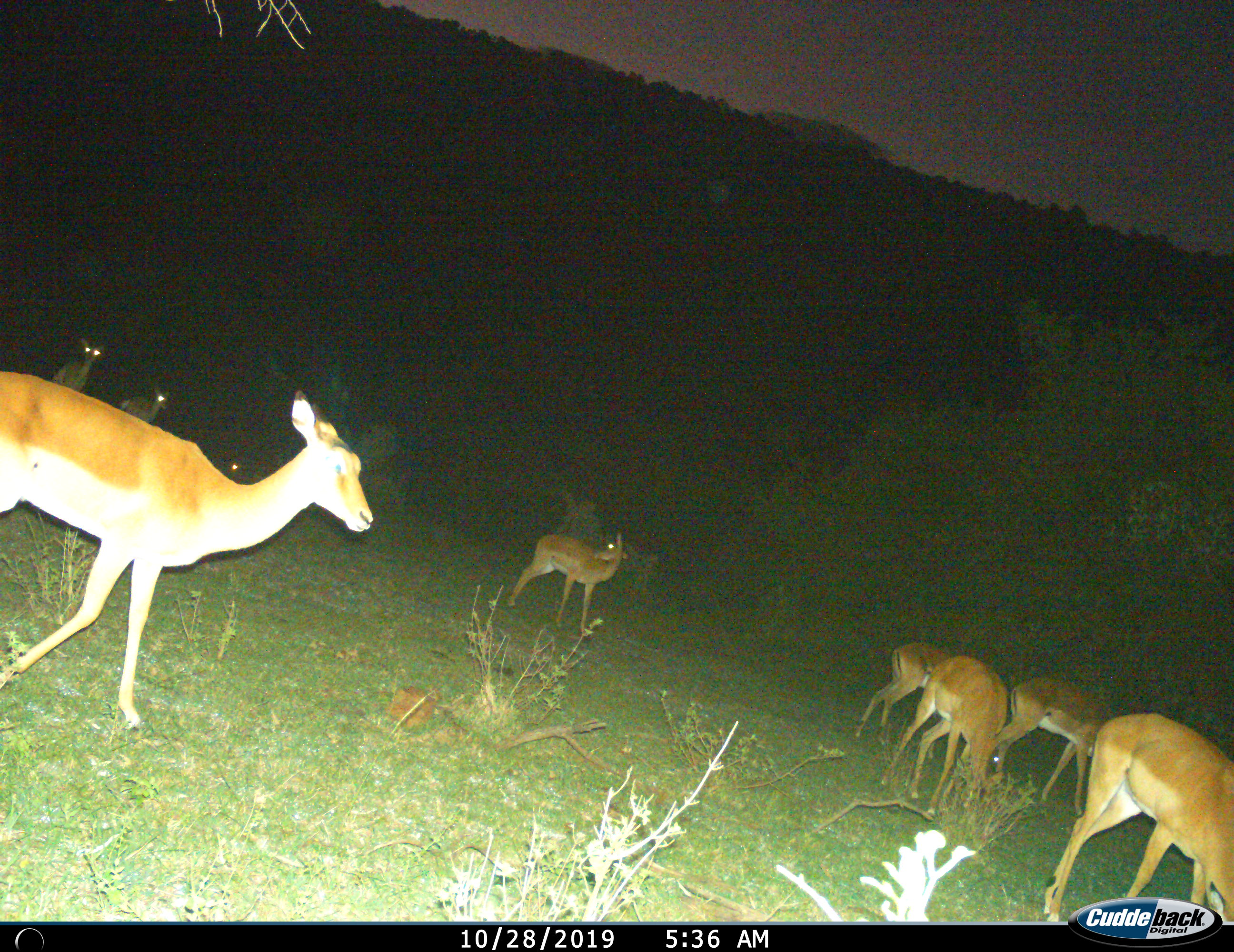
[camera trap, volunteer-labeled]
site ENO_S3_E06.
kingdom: Animalia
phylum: Chordata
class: Mammalia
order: Artiodactyla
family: Bovidae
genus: Aepyceros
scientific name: Aepyceros melampus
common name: impala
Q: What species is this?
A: Impala (Aepyceros melampus).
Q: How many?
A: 8.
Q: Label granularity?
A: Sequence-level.